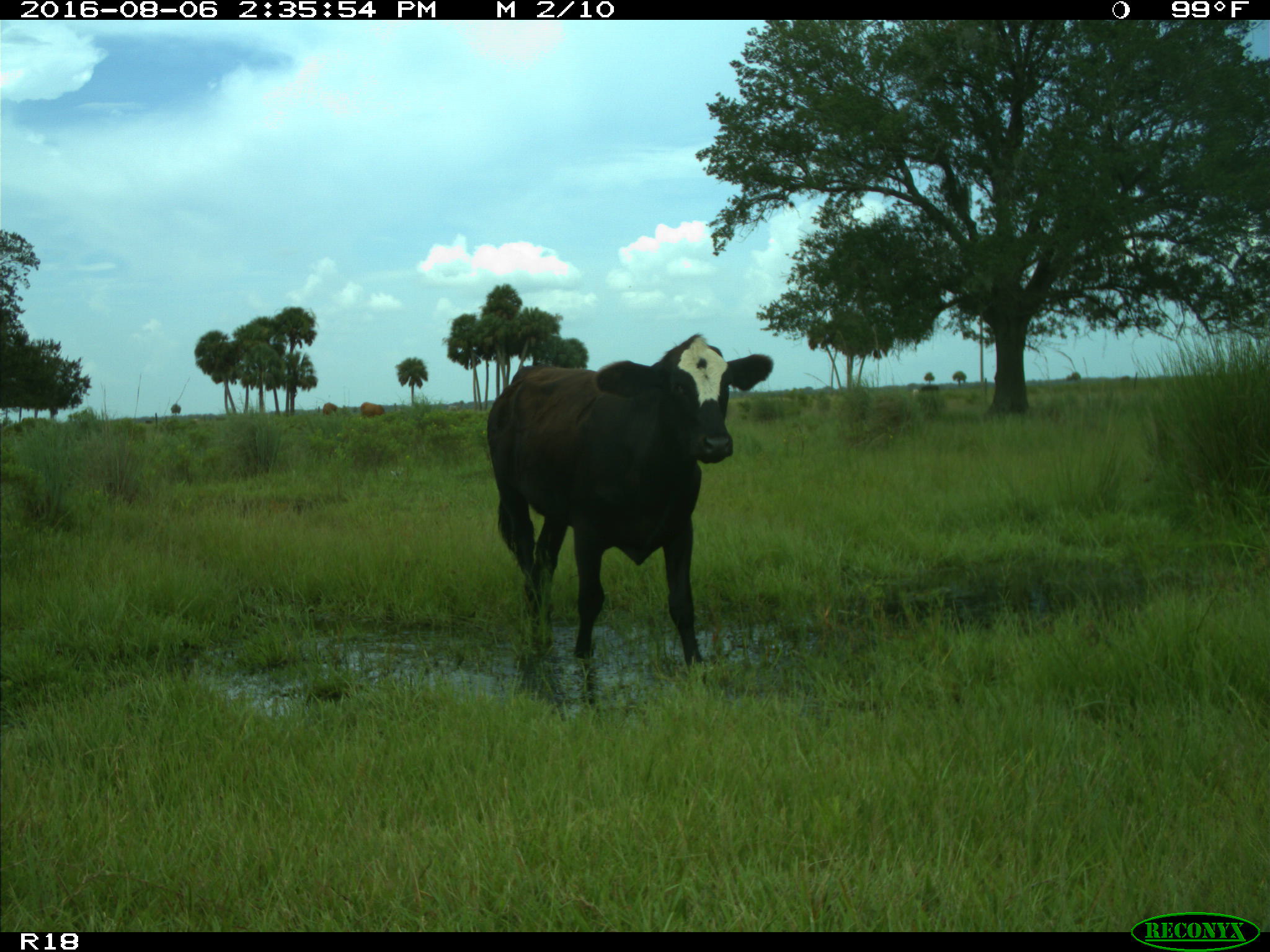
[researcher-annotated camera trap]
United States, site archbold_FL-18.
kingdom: Animalia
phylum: Chordata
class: Mammalia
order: Artiodactyla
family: Bovidae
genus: Bos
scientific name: Bos taurus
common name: domestic cow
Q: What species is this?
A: Bos taurus (domestic cow).